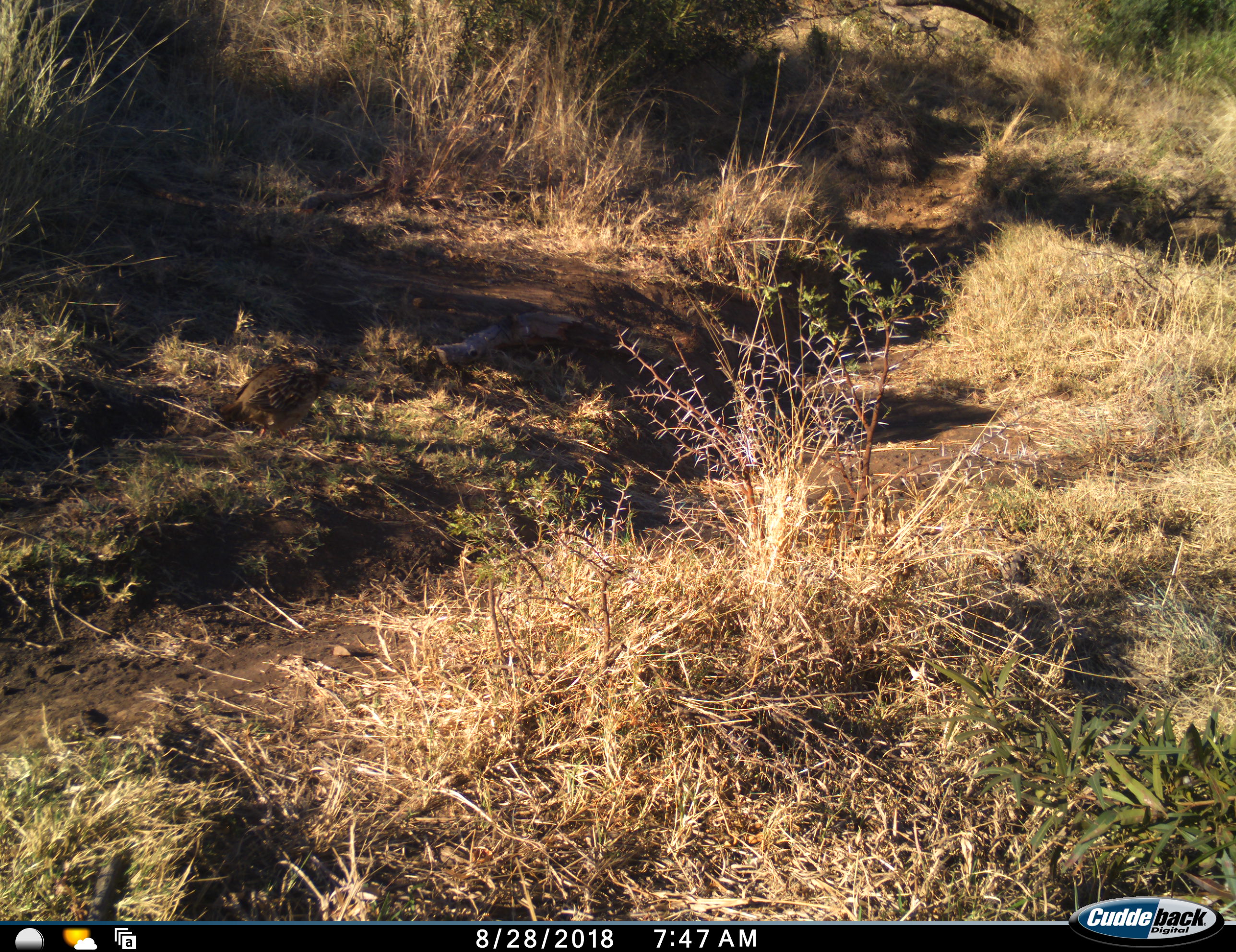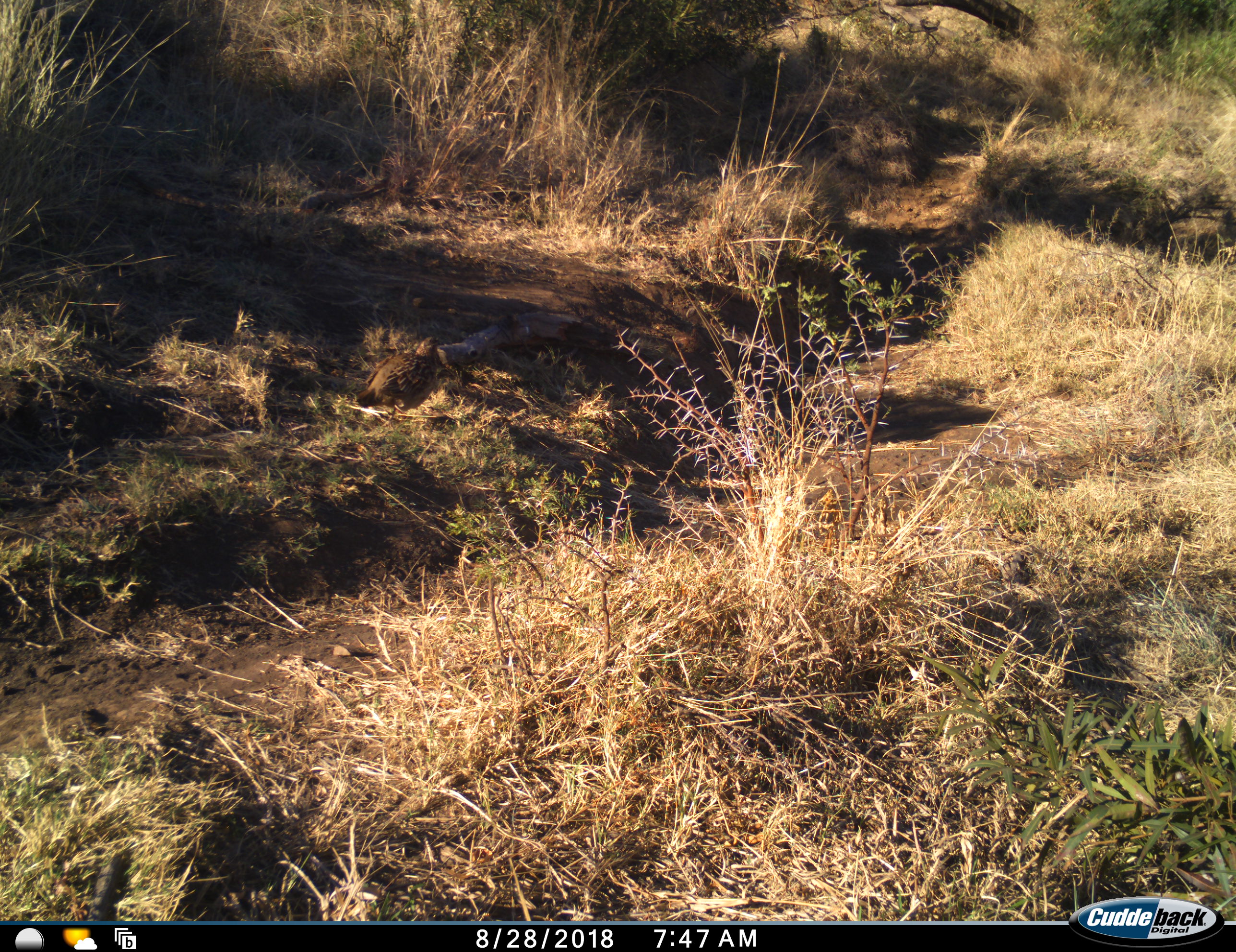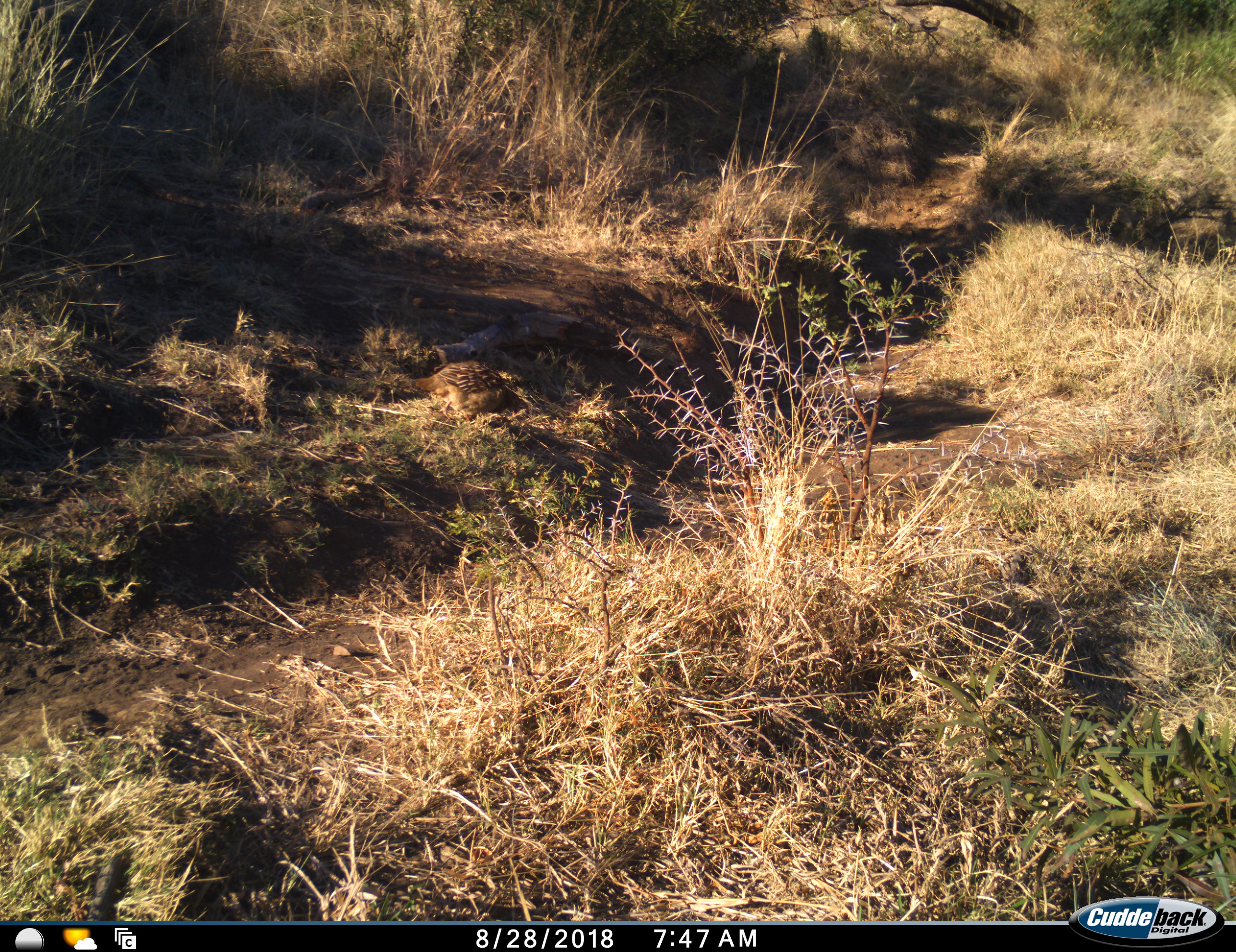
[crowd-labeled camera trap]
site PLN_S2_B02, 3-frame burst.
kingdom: Animalia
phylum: Chordata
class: Aves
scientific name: Aves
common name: bird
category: birdother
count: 1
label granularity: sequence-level